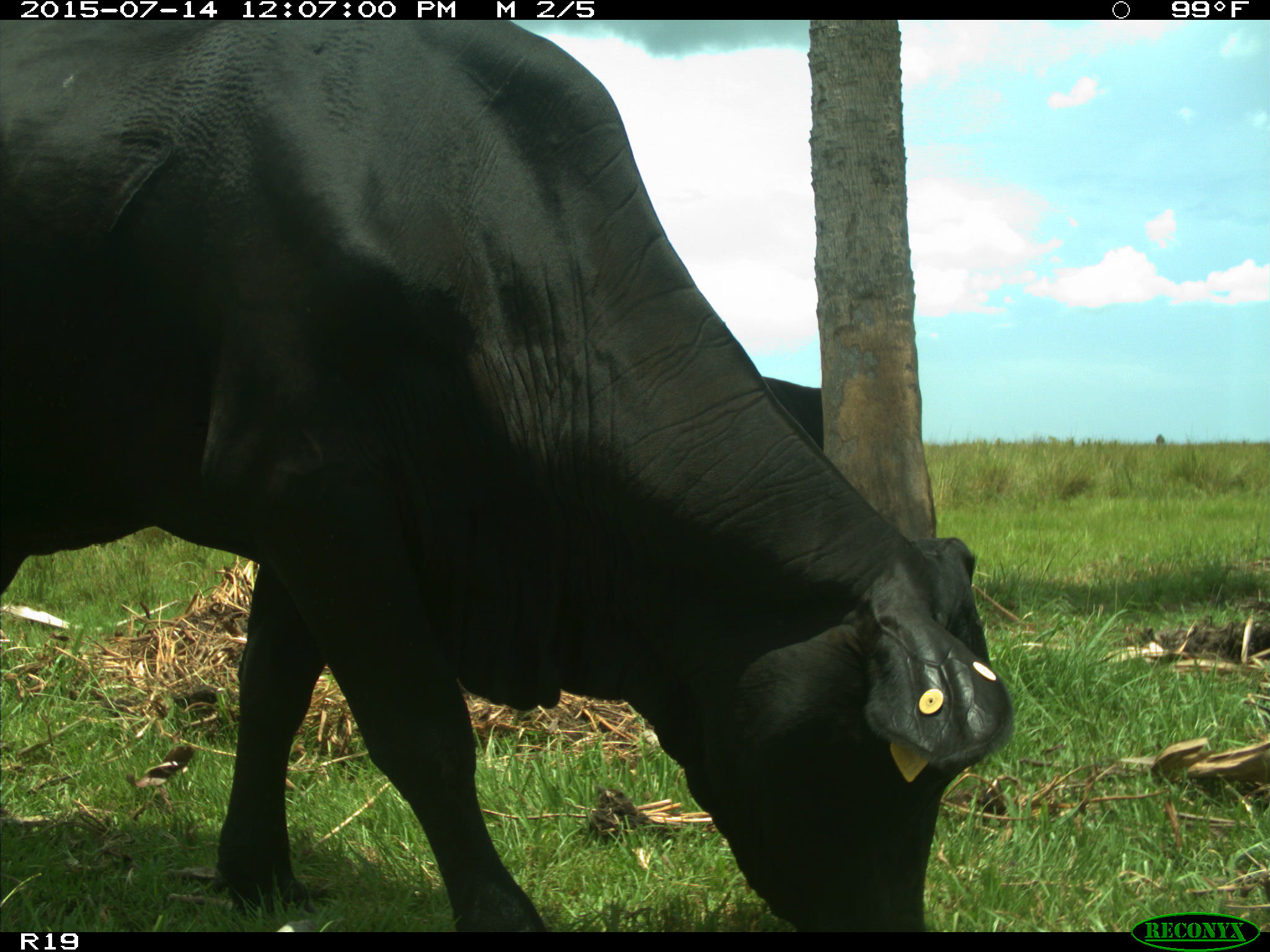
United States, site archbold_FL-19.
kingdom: Animalia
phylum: Chordata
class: Mammalia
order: Artiodactyla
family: Bovidae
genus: Bos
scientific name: Bos taurus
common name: domestic cow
Bos taurus (domestic cow).